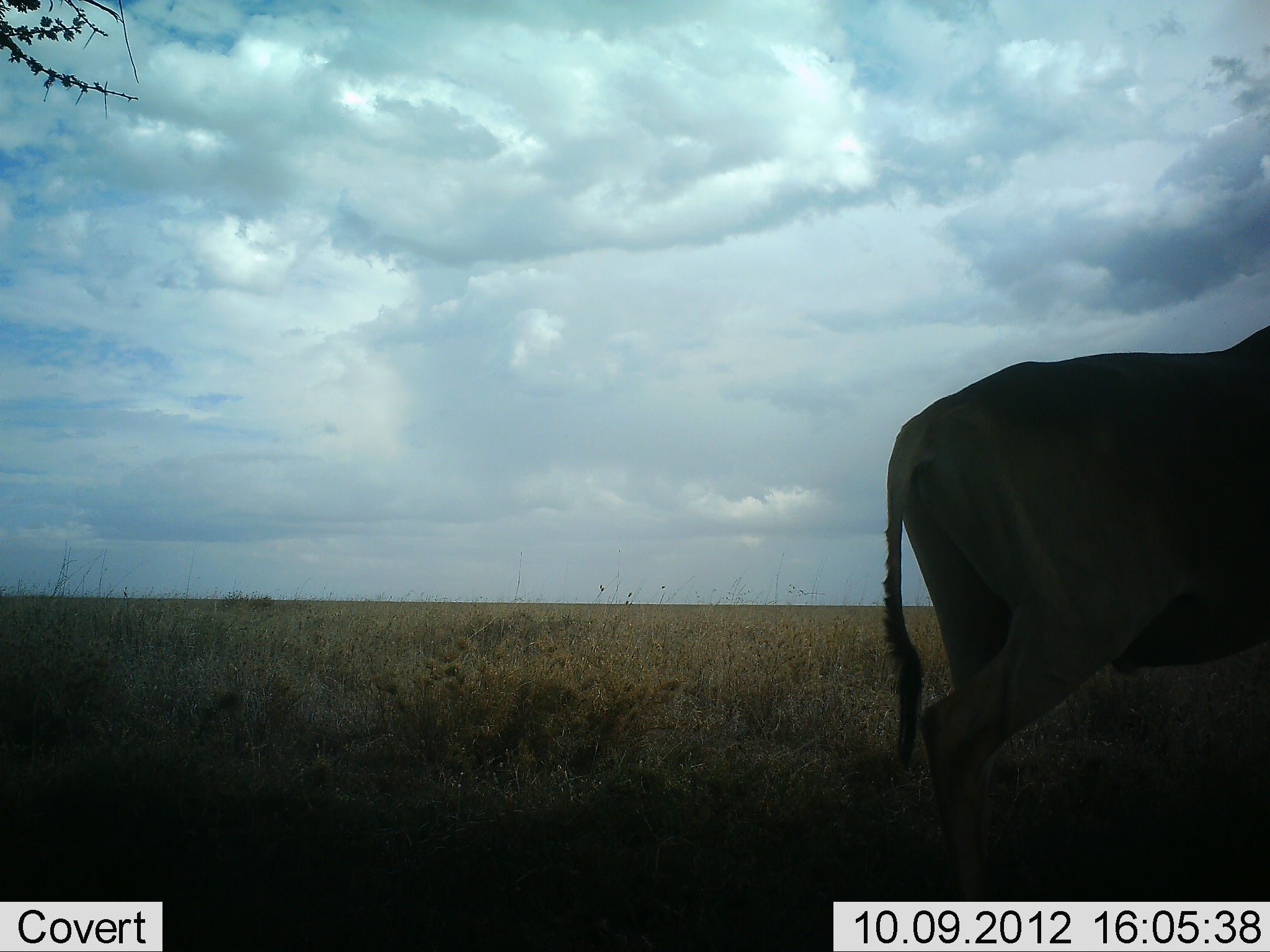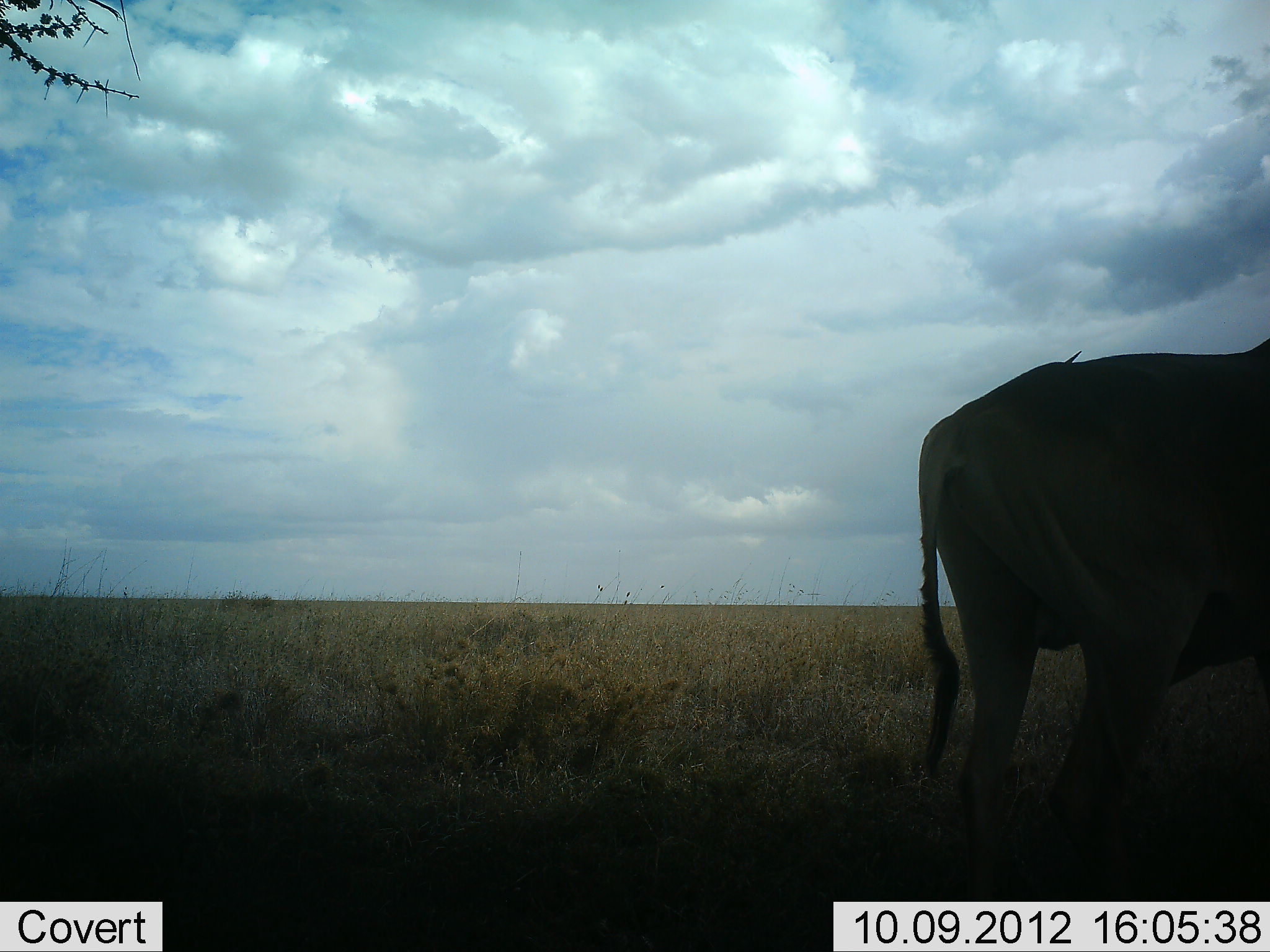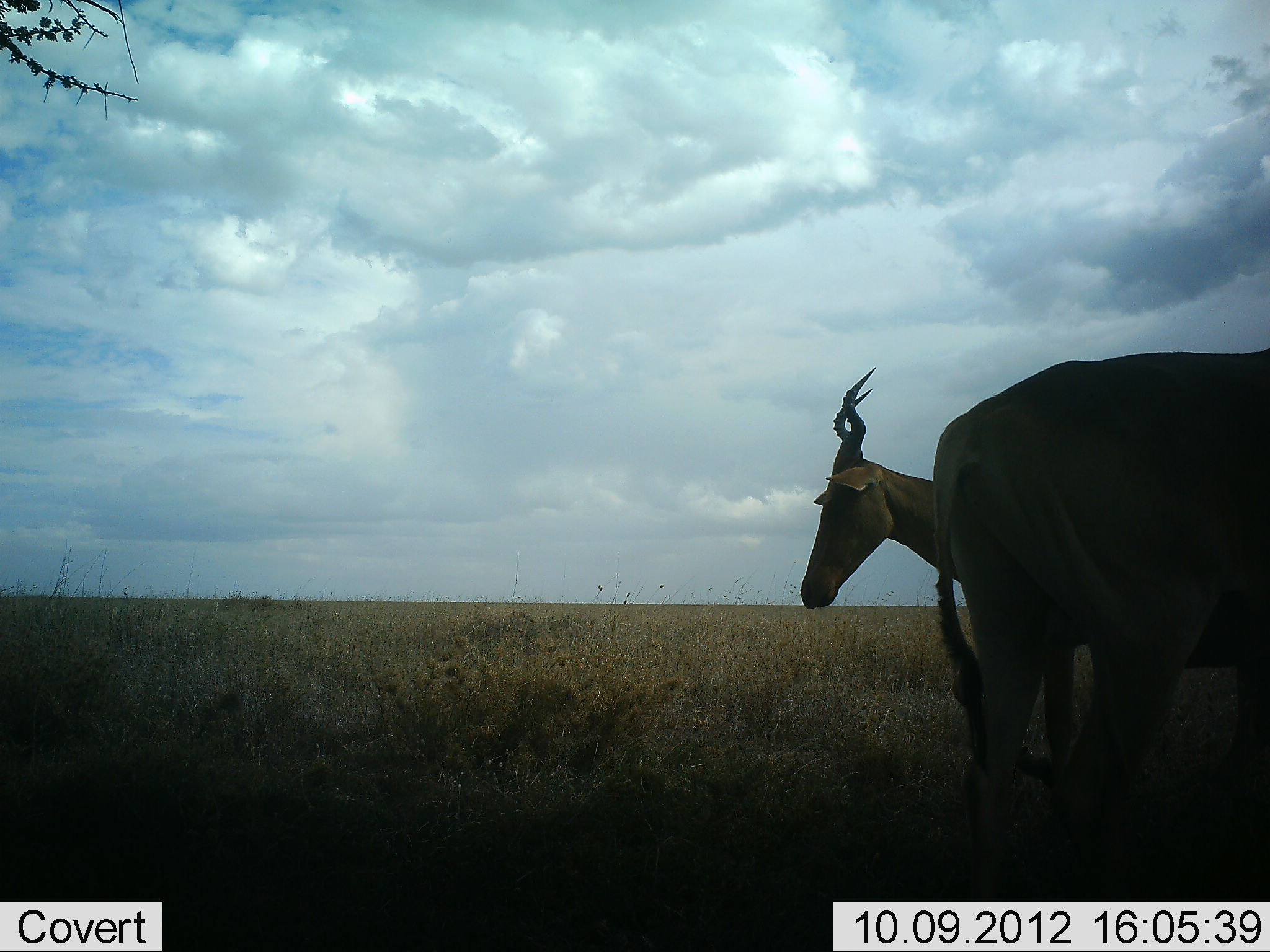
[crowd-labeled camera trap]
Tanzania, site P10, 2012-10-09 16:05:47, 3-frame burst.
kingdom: Animalia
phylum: Chordata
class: Mammalia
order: Artiodactyla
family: Bovidae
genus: Alcelaphus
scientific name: Alcelaphus buselaphus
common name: hartebeest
Hartebeest (Alcelaphus buselaphus), count 2. Behavior (volunteer vote fractions): standing 70%, resting 0%, moving 70%, interacting 0%. Young present (vote fraction): 0%. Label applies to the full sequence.